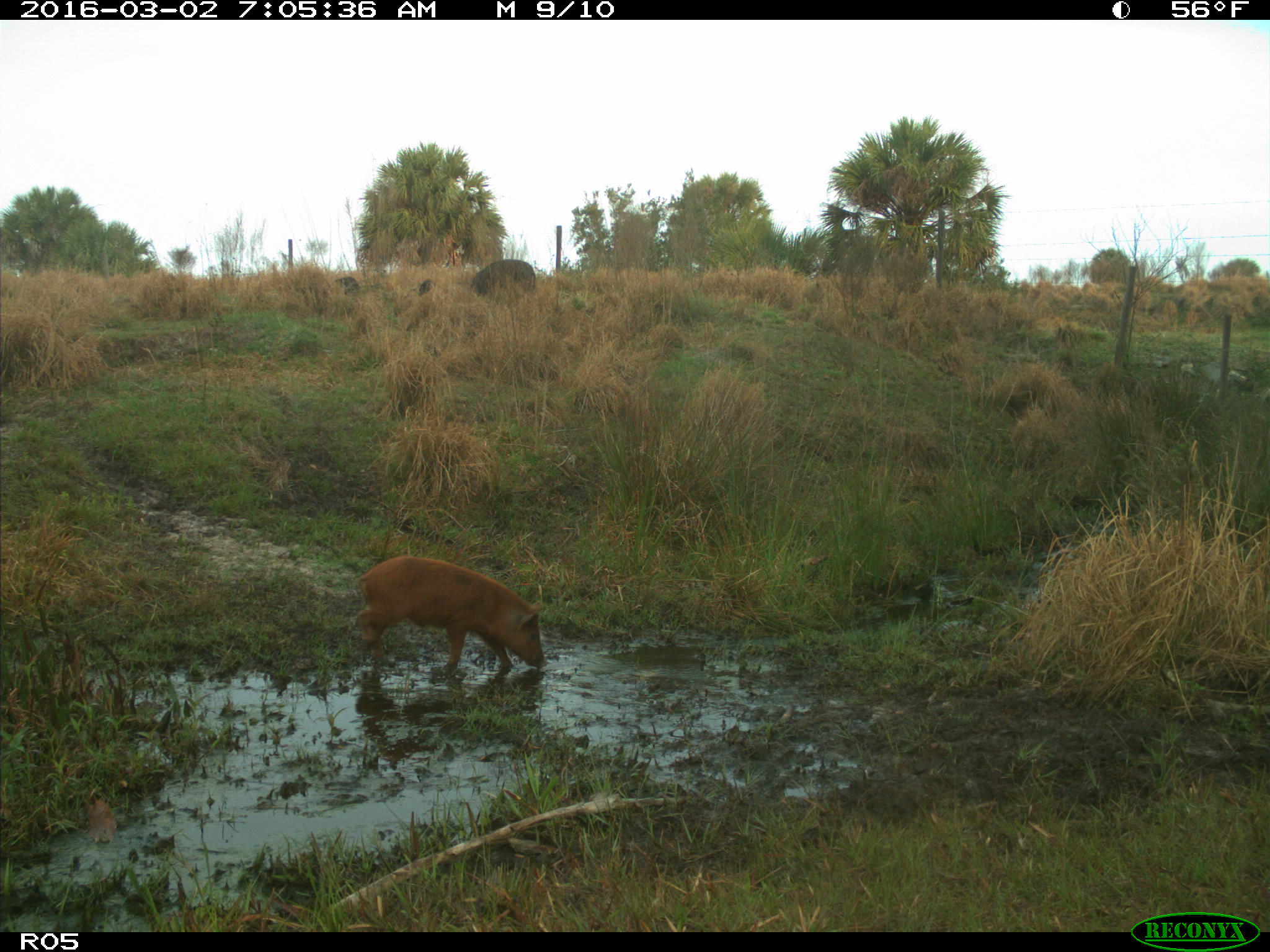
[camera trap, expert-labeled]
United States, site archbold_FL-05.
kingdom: Animalia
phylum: Chordata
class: Mammalia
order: Artiodactyla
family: Suidae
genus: Sus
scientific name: Sus scrofa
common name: wild boar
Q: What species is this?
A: Sus scrofa (wild boar).